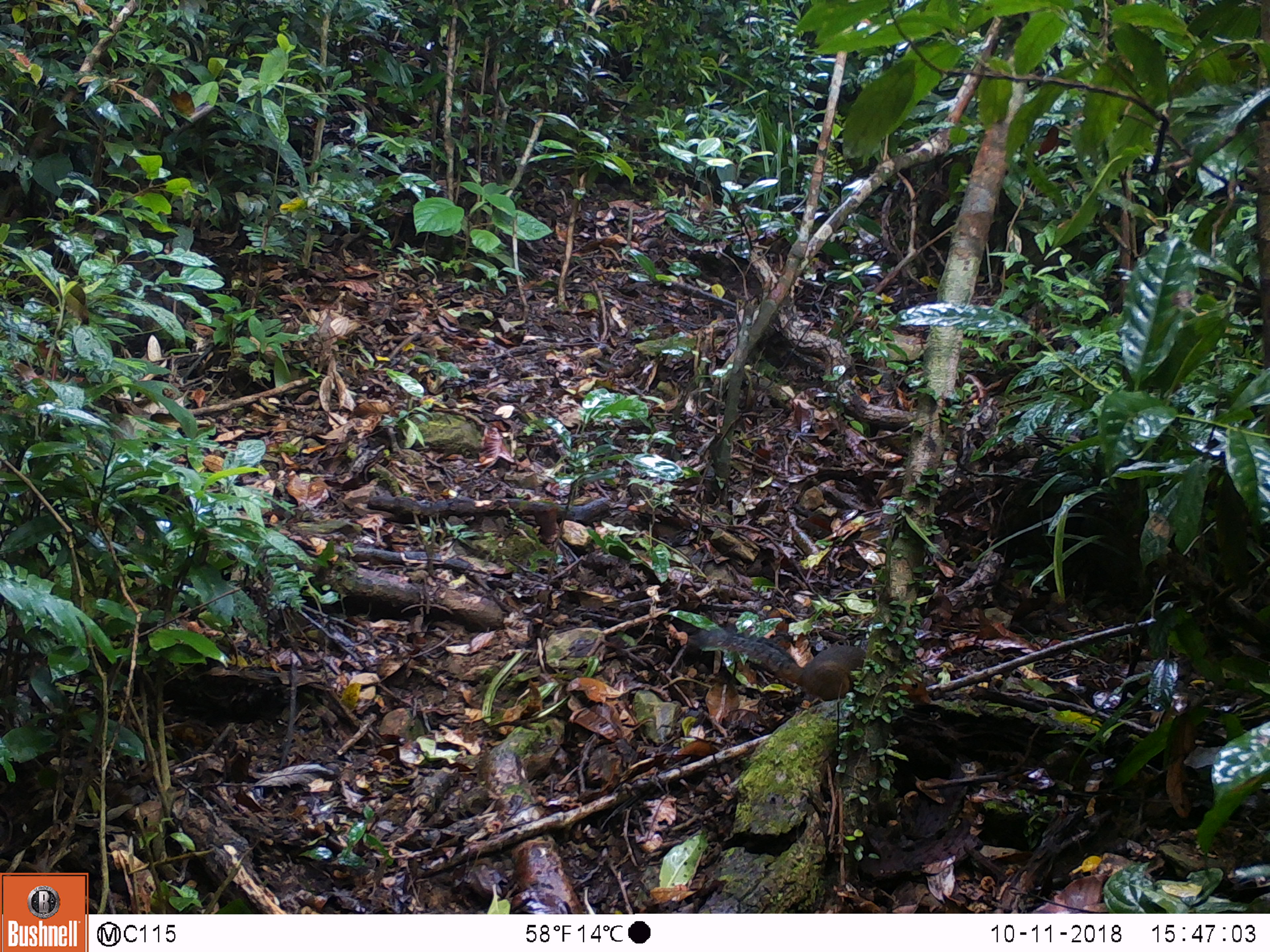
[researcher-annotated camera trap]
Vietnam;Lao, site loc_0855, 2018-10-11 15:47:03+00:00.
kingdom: Animalia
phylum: Chordata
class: Mammalia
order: Rodentia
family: Sciuridae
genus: Dremomys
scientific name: Dremomys rufigenis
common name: red-cheeked squirrel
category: red cheeked squirrel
Red cheeked squirrel (red-cheeked squirrel) (Dremomys rufigenis). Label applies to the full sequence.